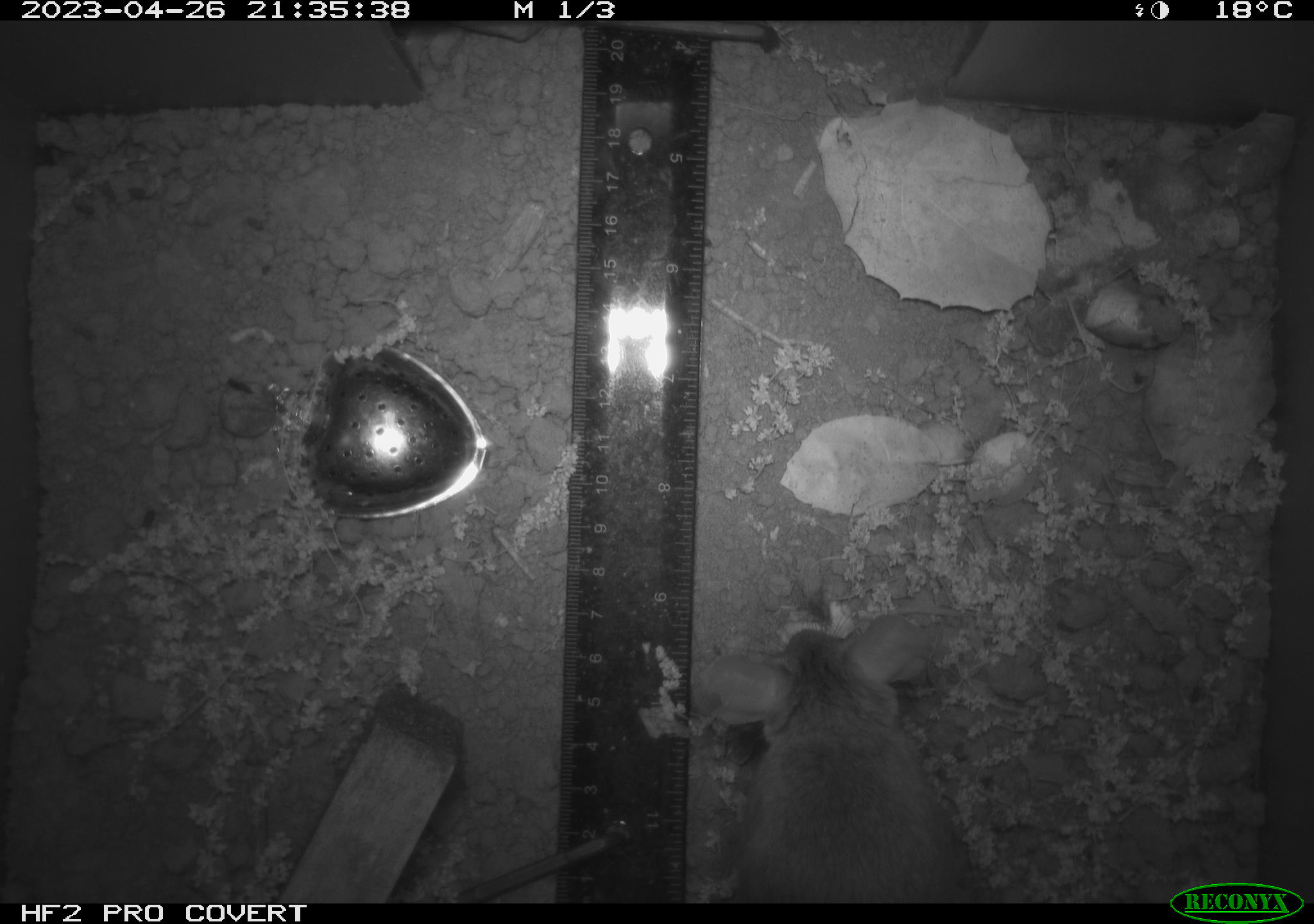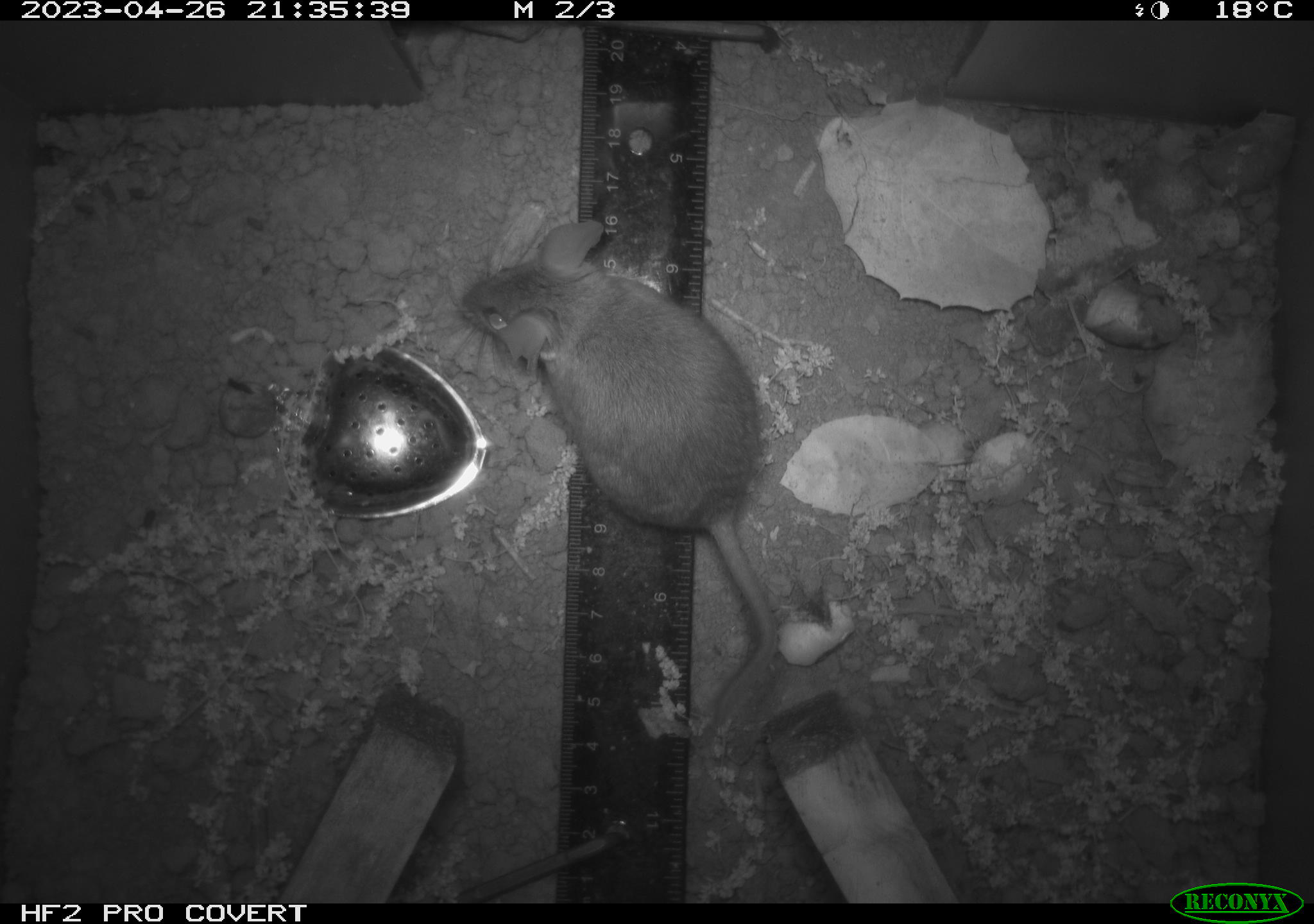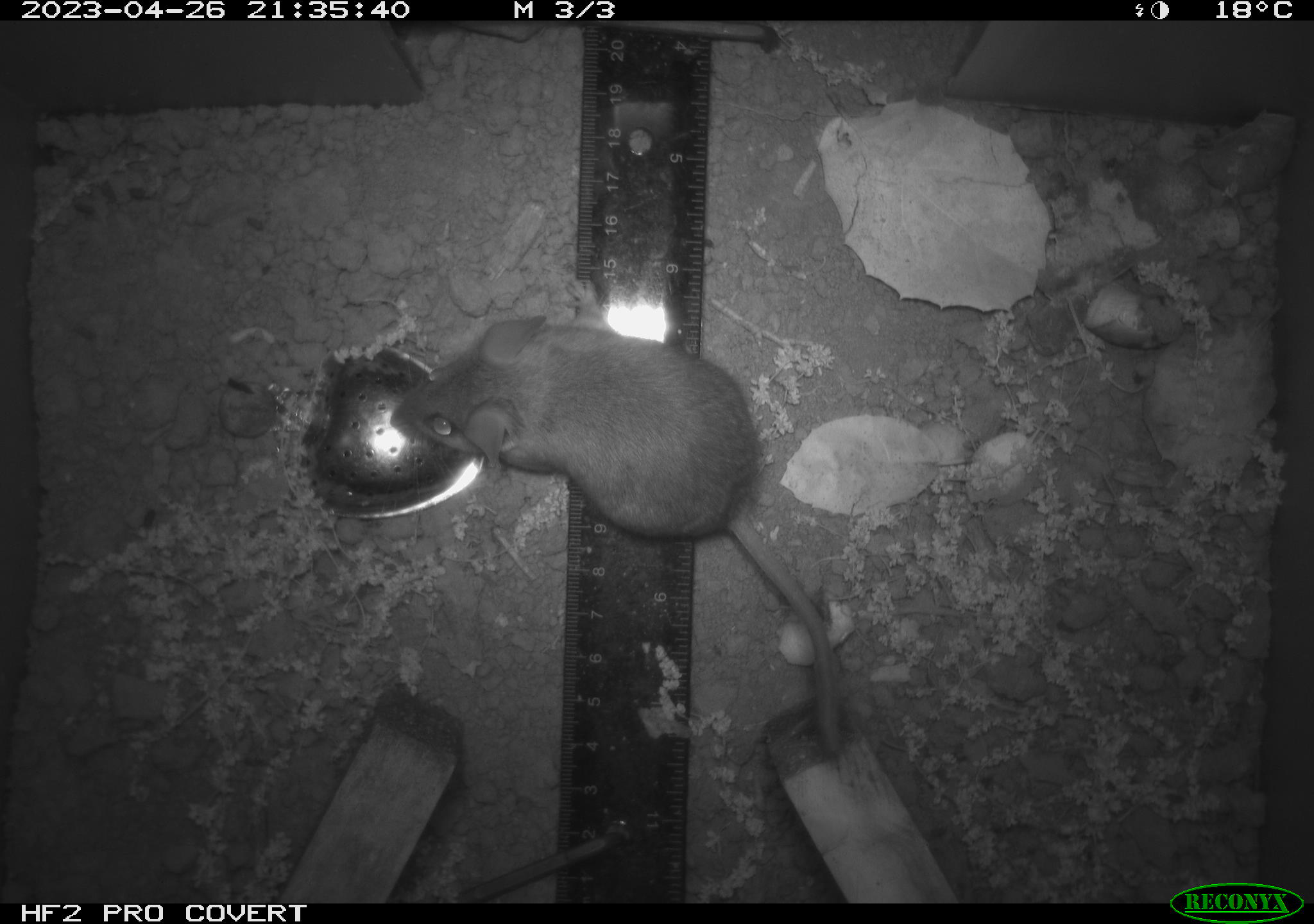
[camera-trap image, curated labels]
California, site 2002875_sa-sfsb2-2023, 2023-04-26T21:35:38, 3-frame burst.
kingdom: Animalia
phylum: Chordata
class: Mammalia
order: Rodentia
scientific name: Rodentia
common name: mouse species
Mouse species (Rodentia).